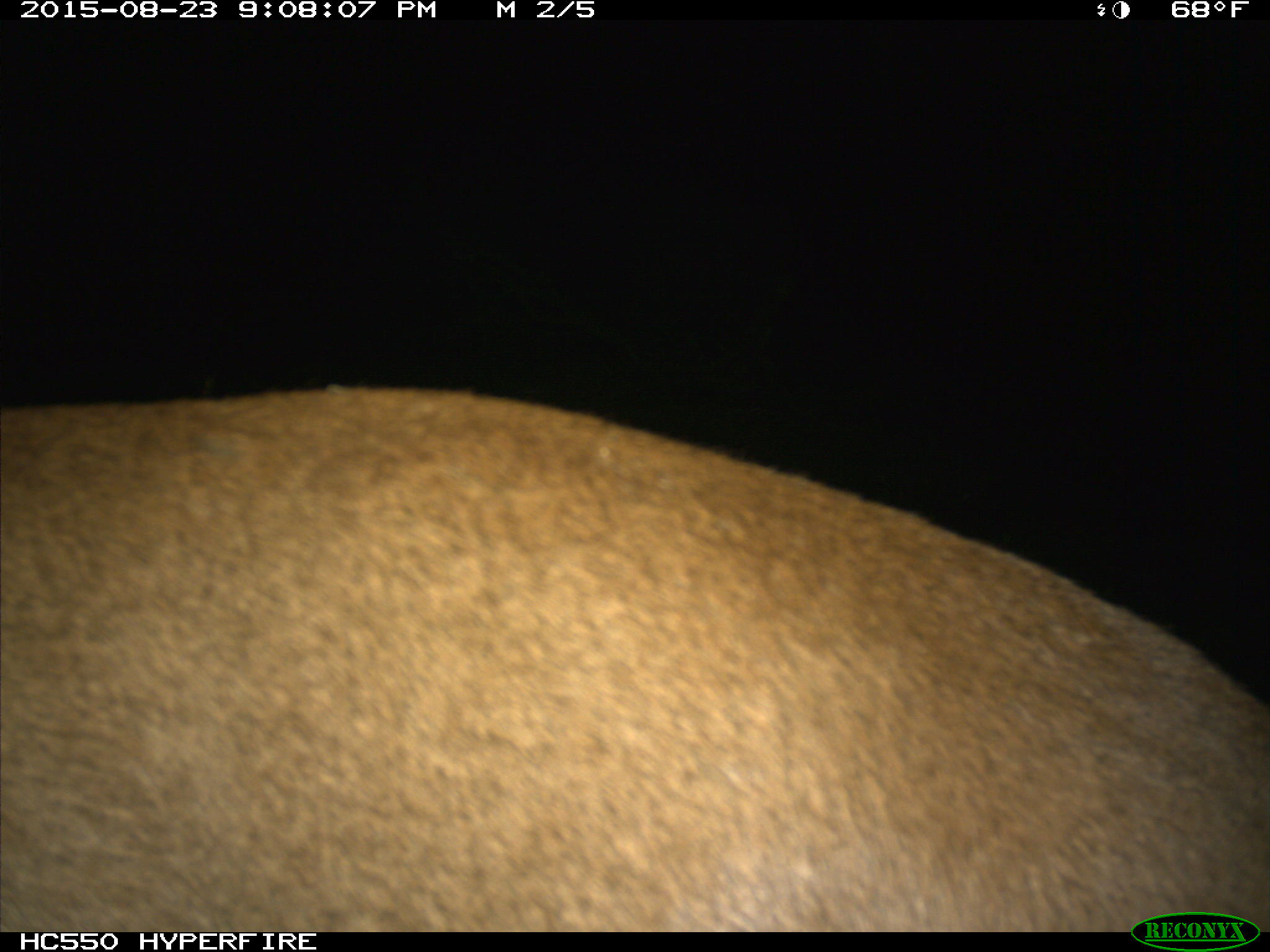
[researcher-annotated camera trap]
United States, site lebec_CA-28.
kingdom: Animalia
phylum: Chordata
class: Mammalia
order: Carnivora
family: Felidae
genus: Puma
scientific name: Puma concolor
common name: mountain lion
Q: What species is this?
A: Puma concolor (mountain lion).